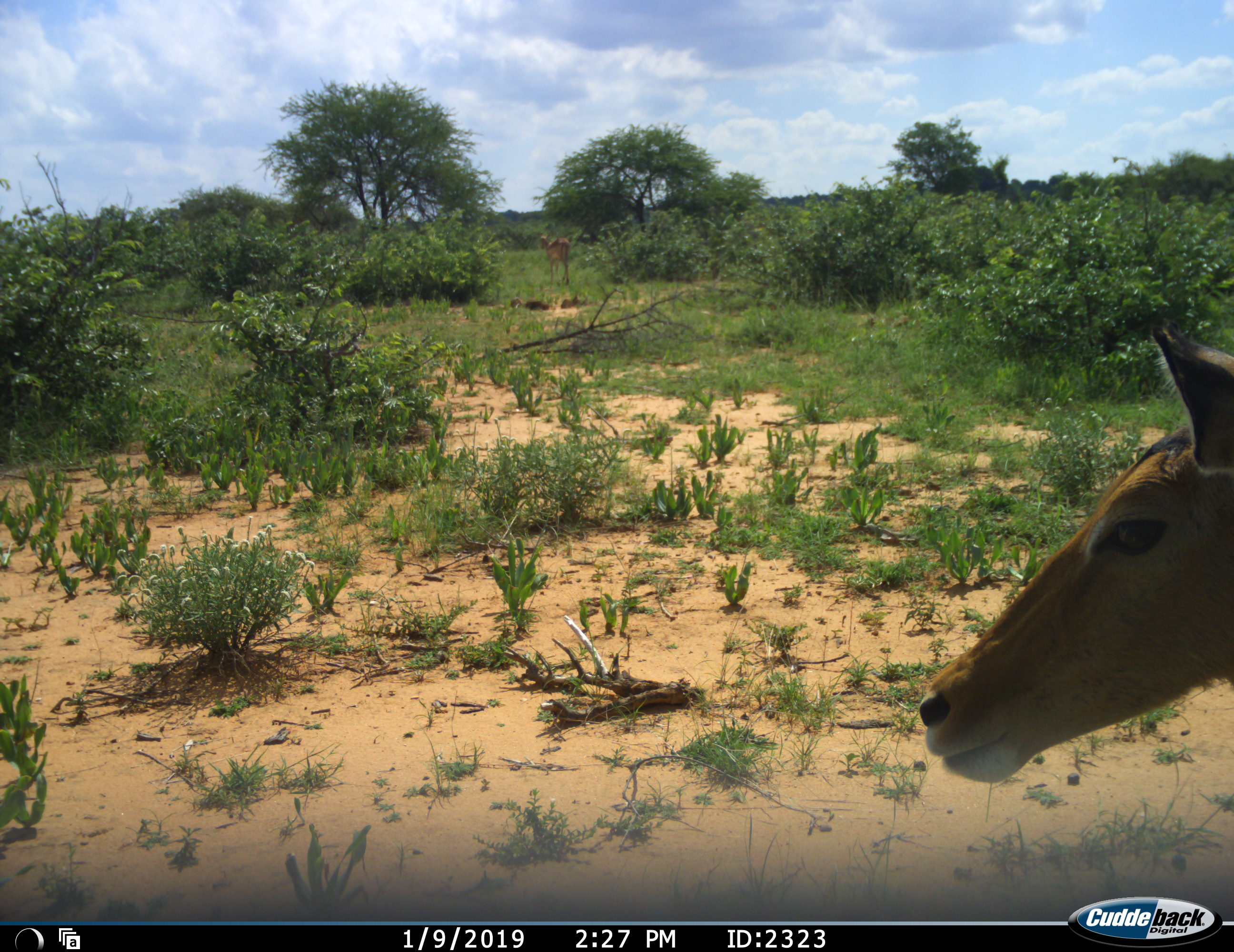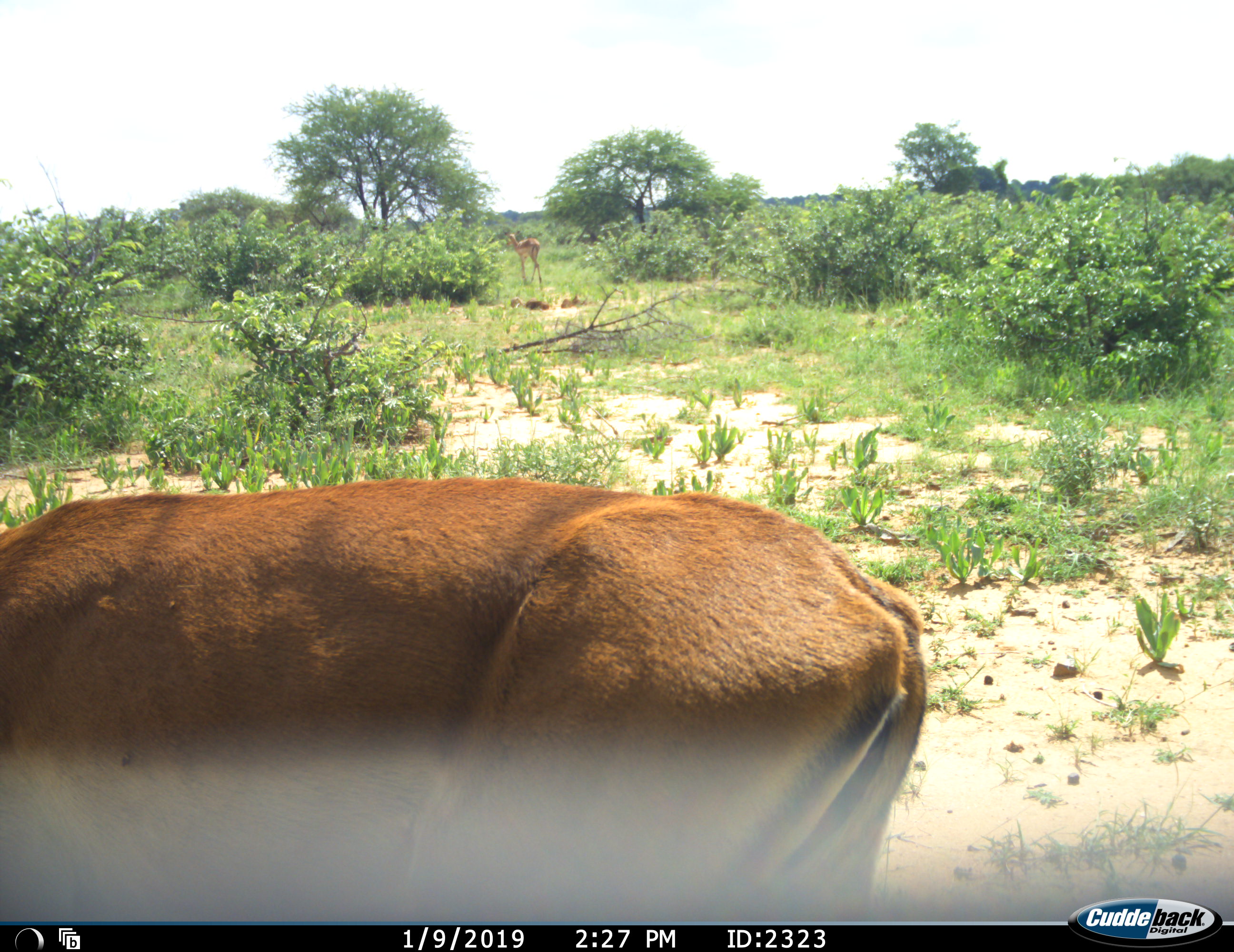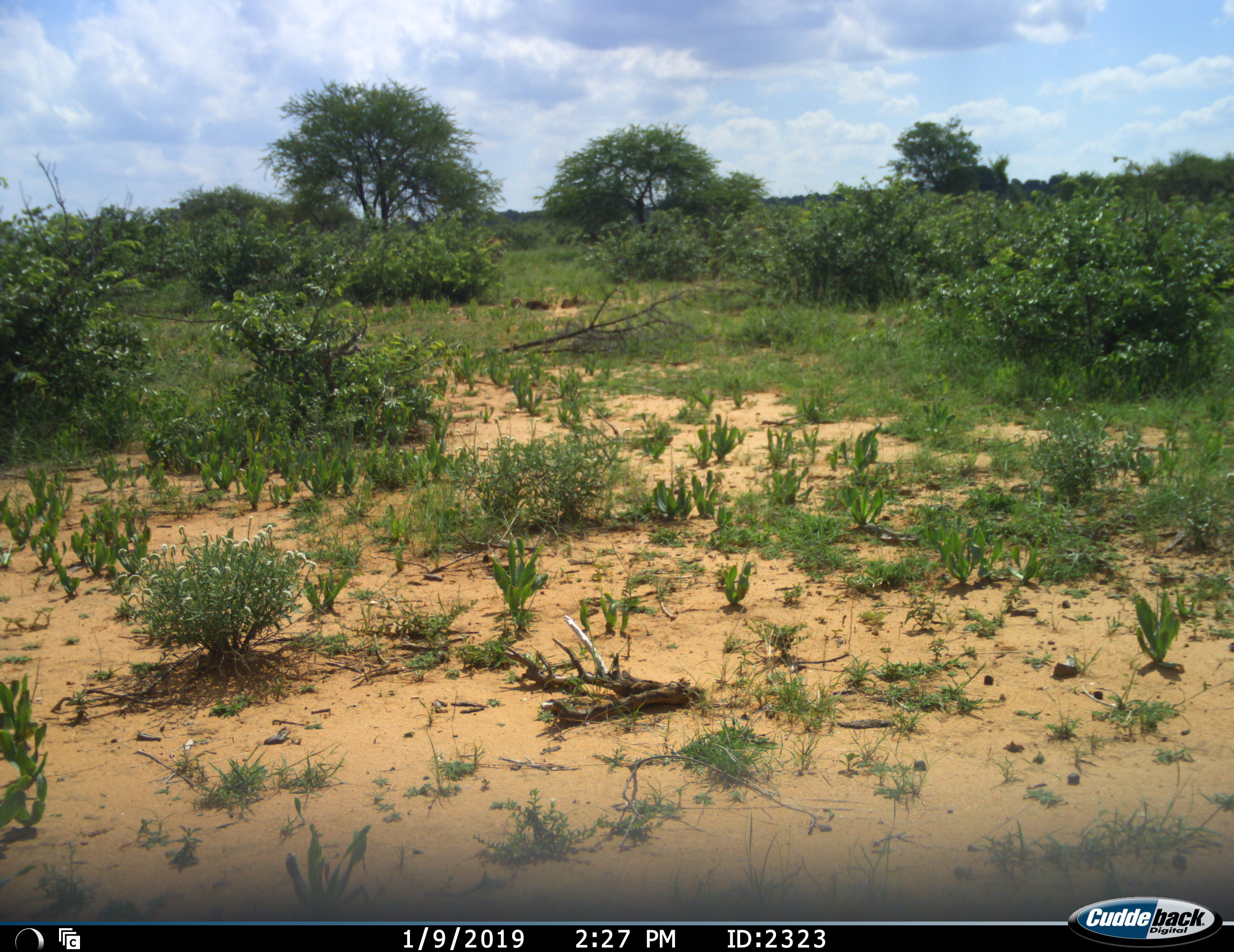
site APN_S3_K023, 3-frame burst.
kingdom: Animalia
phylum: Chordata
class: Mammalia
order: Artiodactyla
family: Bovidae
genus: Aepyceros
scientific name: Aepyceros melampus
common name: impala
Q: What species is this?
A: Impala (Aepyceros melampus).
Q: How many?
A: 2.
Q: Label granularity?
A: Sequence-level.